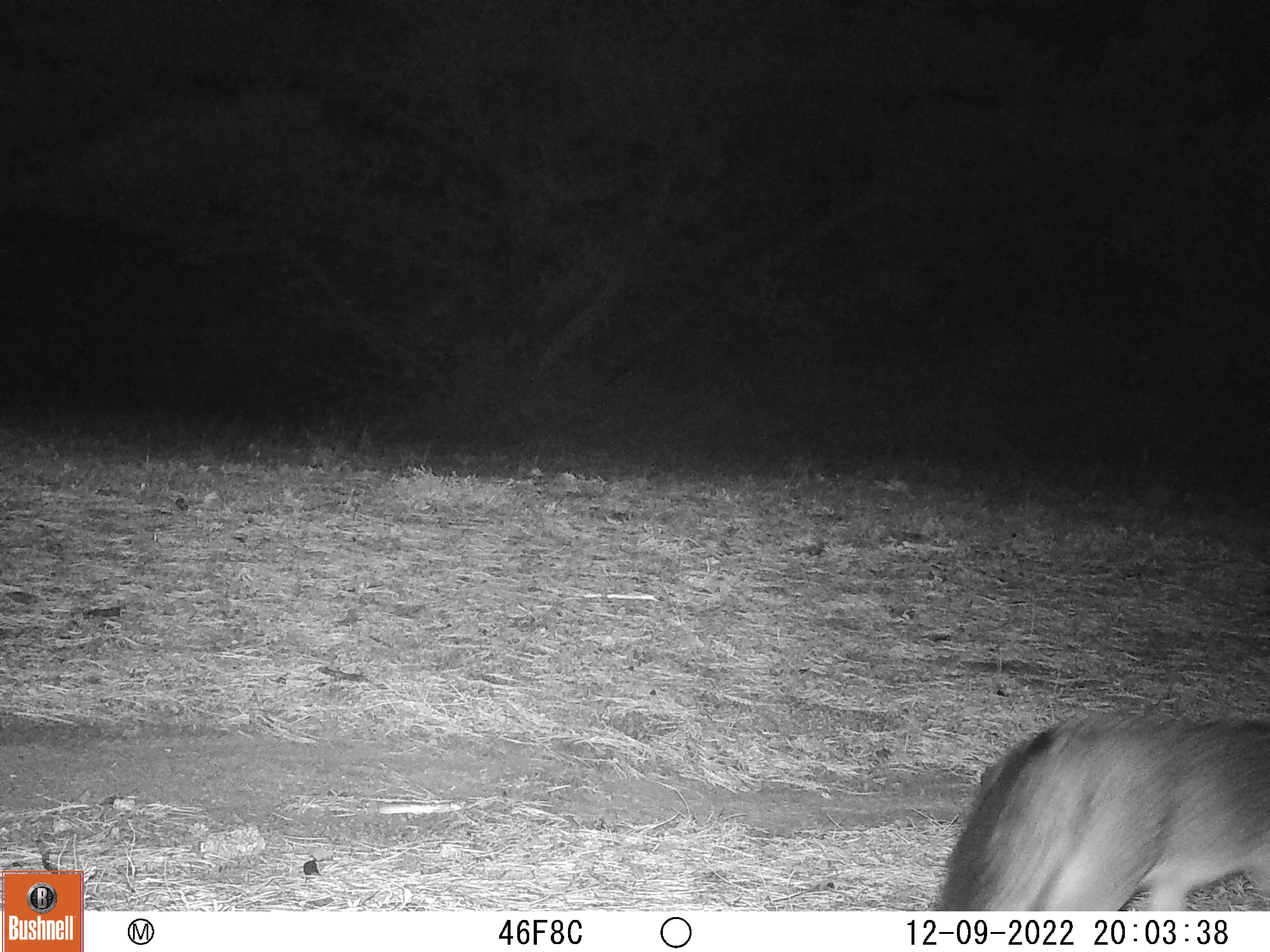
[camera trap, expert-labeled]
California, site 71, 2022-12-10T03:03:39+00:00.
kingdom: Animalia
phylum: Chordata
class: Mammalia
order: Carnivora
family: Canidae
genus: Urocyon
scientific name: Urocyon cinereoargenteus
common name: gray fox